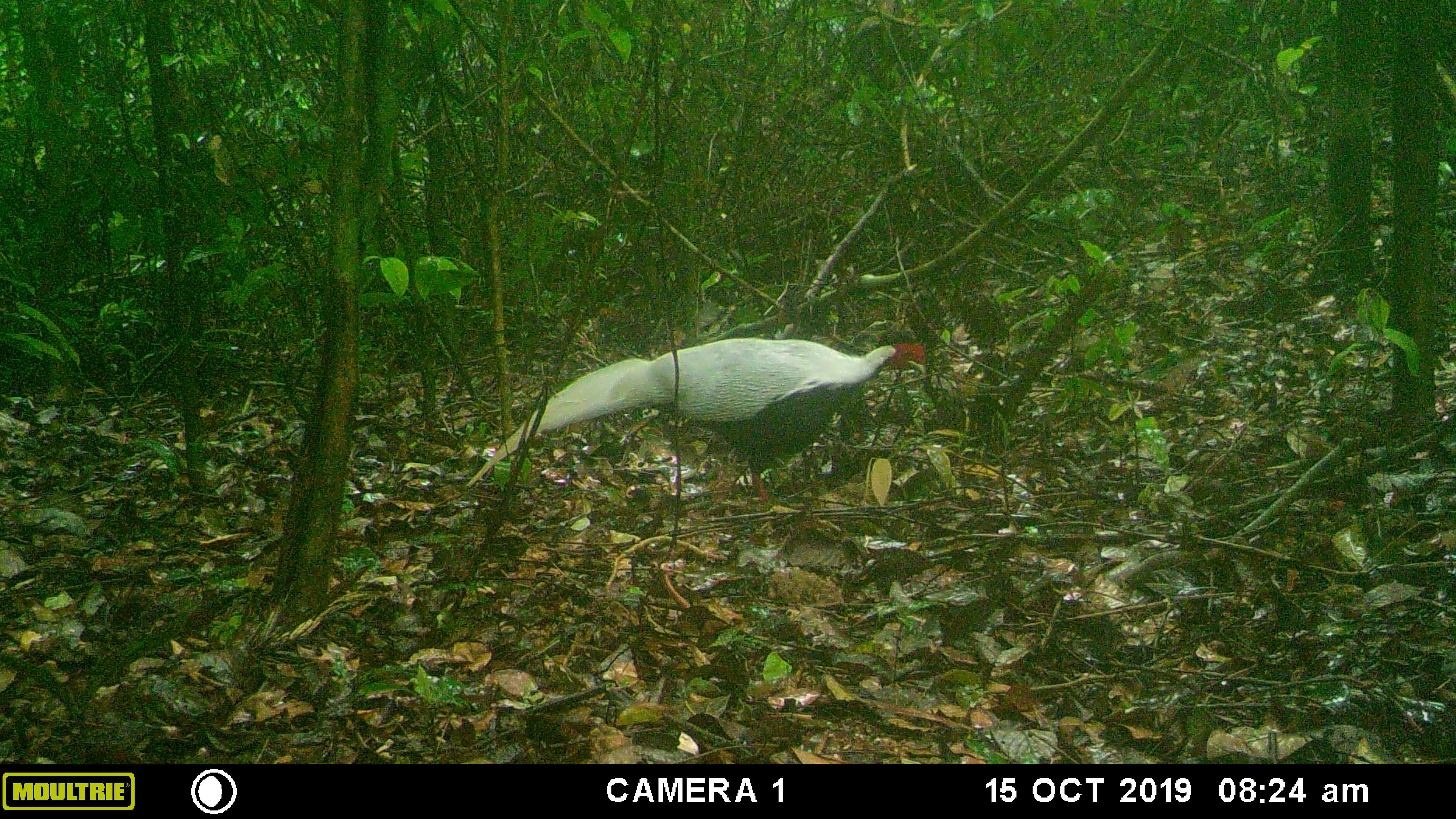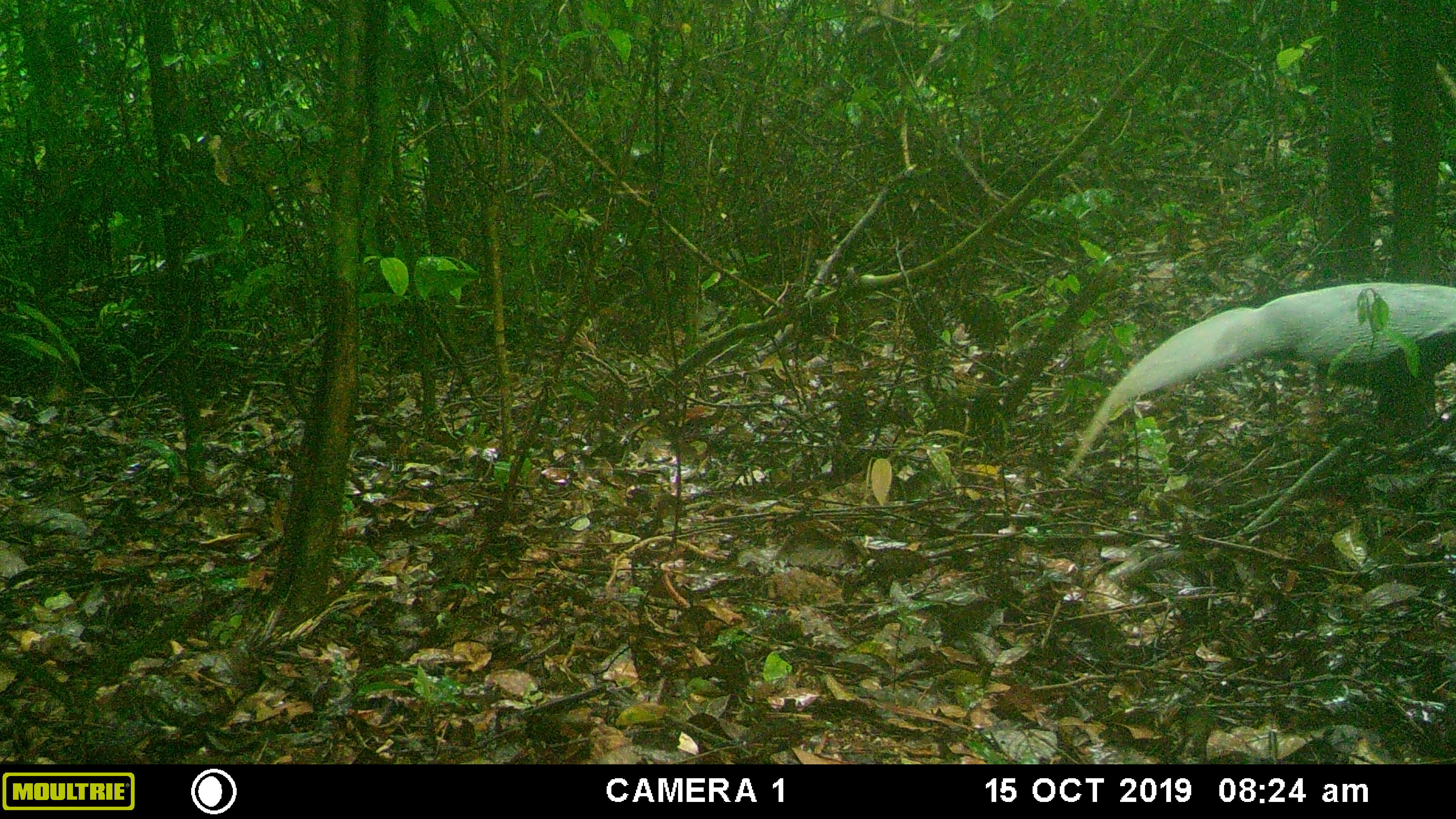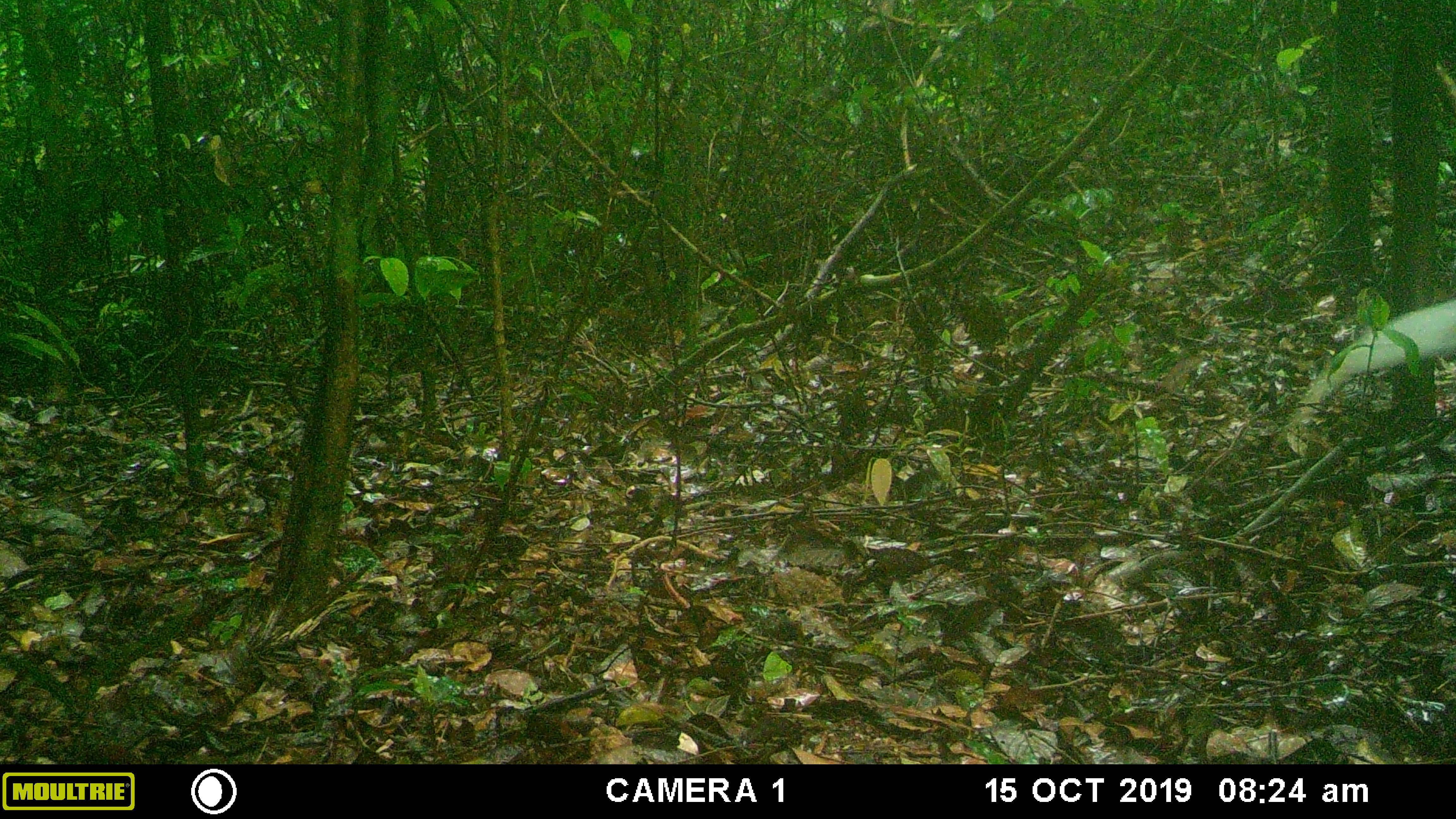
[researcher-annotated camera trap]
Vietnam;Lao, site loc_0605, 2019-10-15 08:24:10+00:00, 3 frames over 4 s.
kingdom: Animalia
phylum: Chordata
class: Aves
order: Galliformes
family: Phasianidae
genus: Lophura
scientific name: Lophura nycthemera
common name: silver pheasant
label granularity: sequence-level